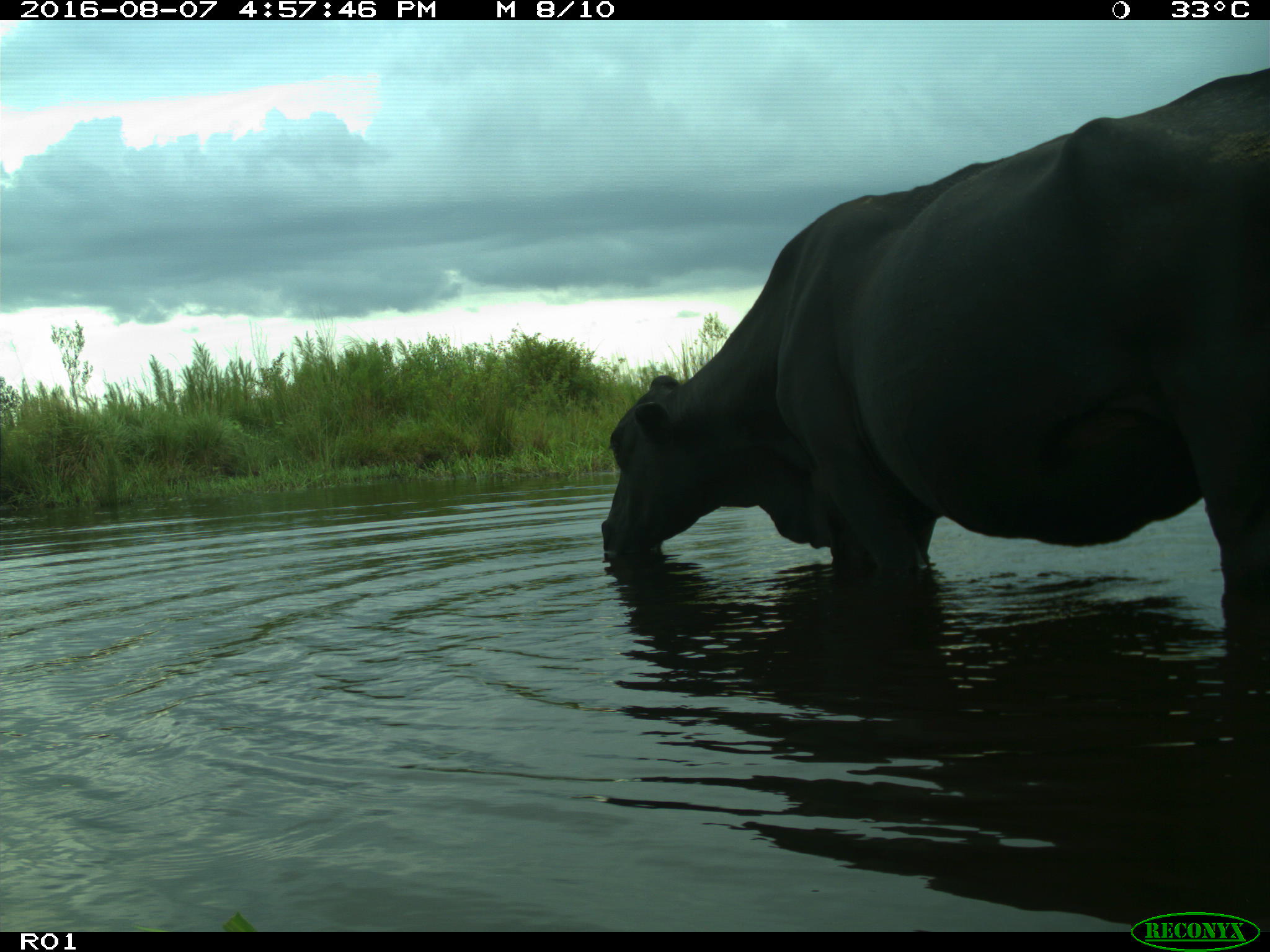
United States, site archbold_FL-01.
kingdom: Animalia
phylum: Chordata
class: Mammalia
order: Artiodactyla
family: Bovidae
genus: Bos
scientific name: Bos taurus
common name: domestic cow